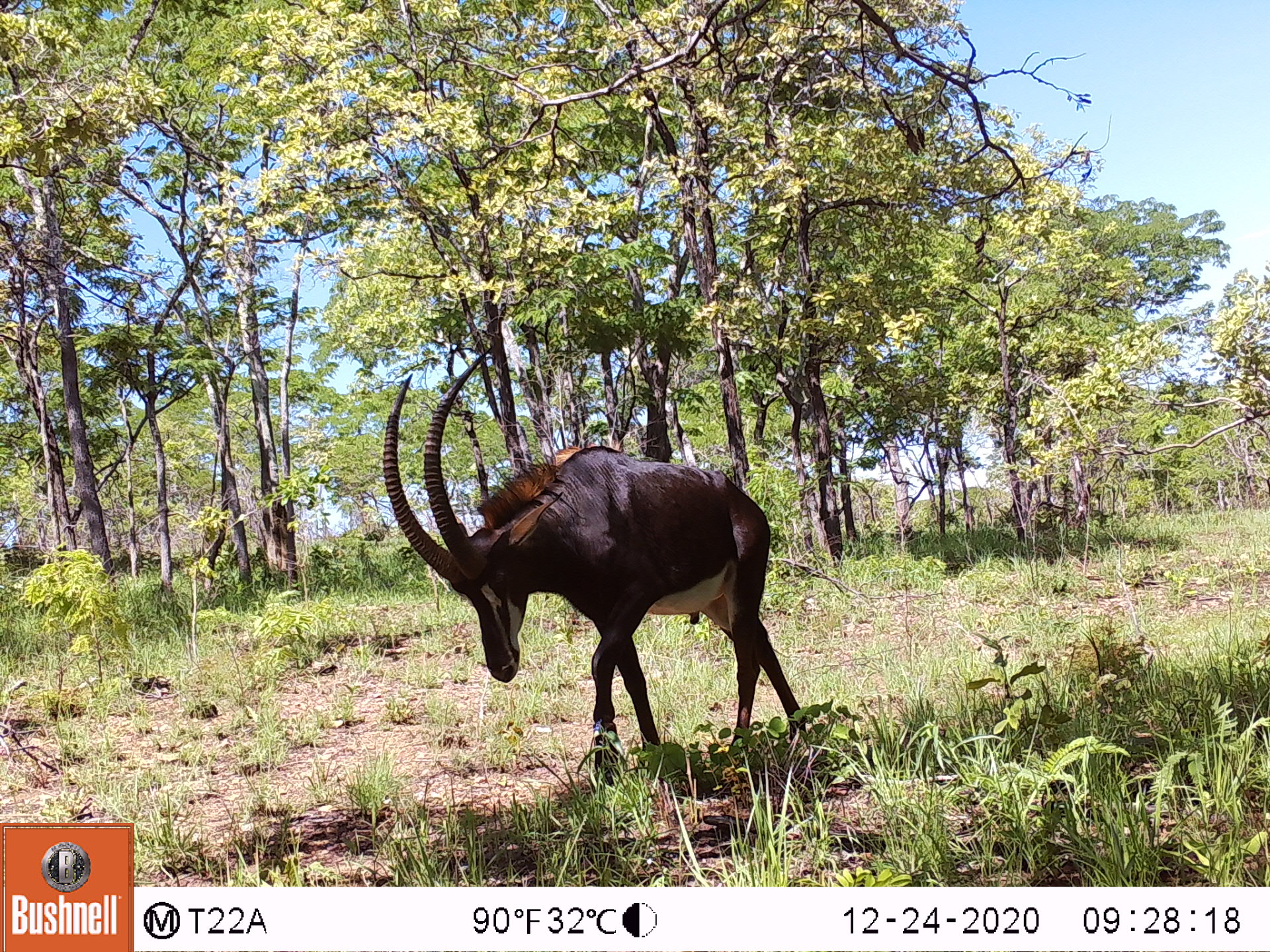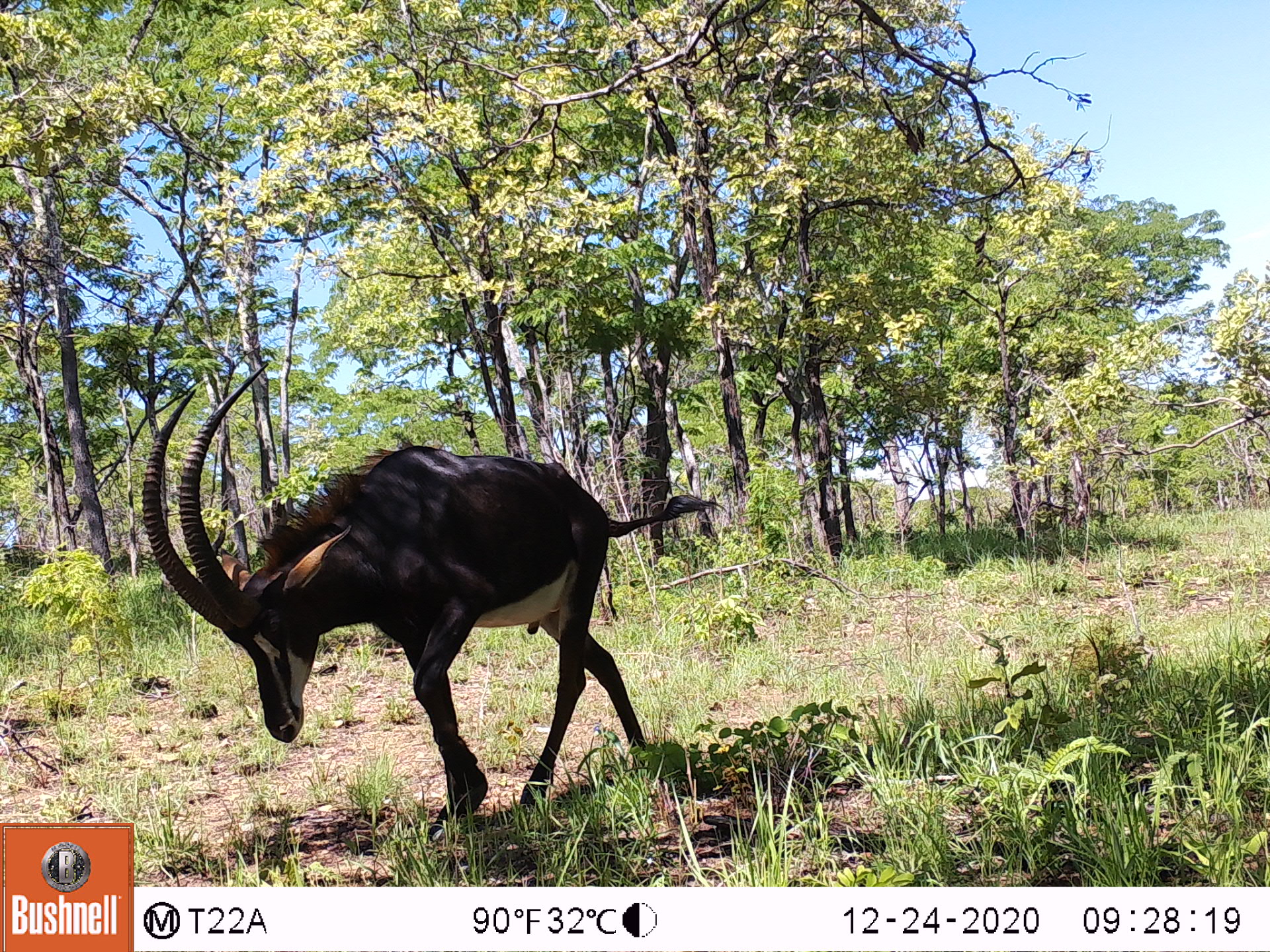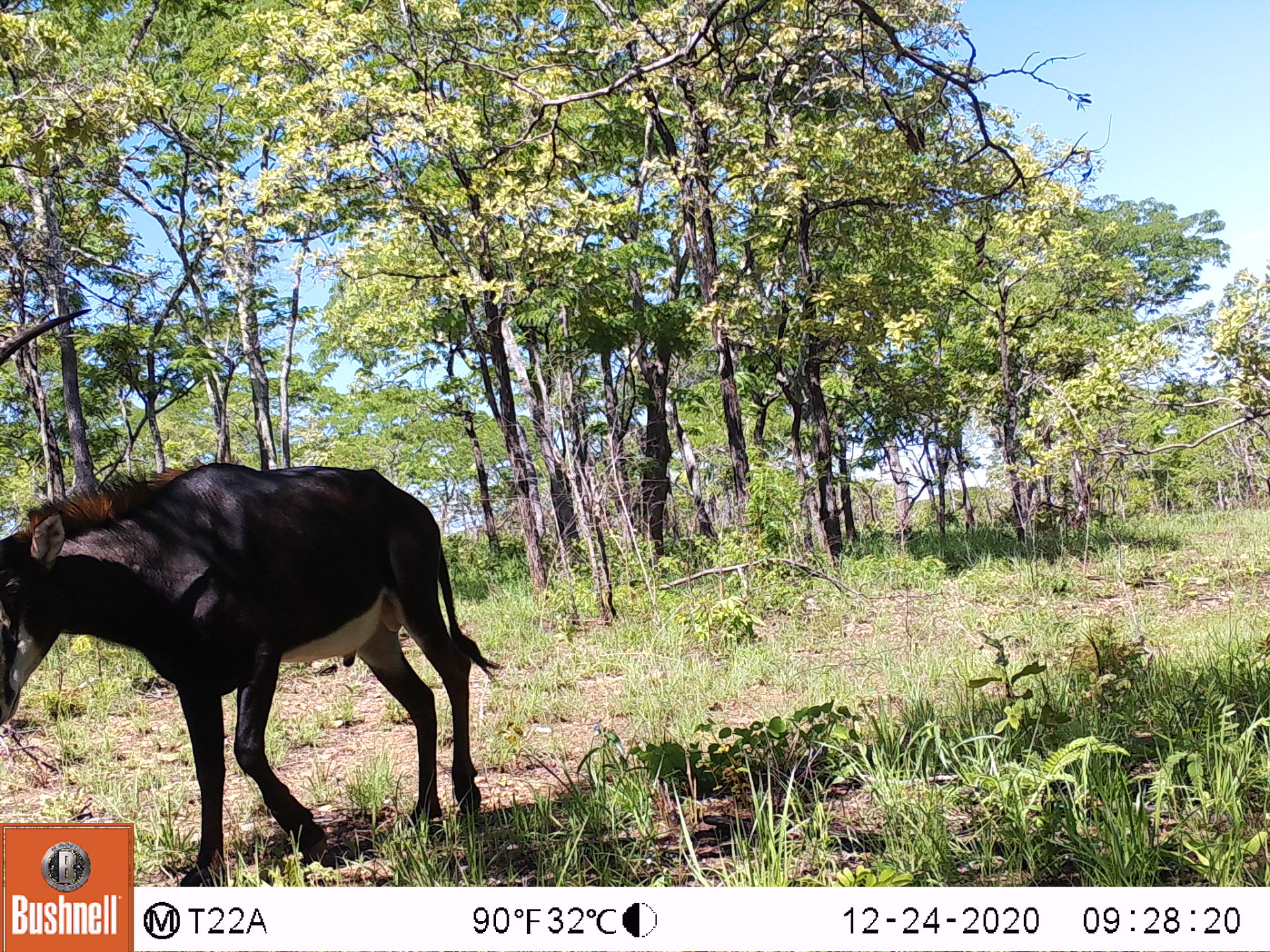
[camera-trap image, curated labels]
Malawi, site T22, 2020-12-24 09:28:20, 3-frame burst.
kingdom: Animalia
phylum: Chordata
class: Mammalia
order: Artiodactyla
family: Bovidae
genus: Hippotragus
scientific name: Hippotragus niger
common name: sable antelope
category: sable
Sable (sable antelope) (Hippotragus niger), count 1.